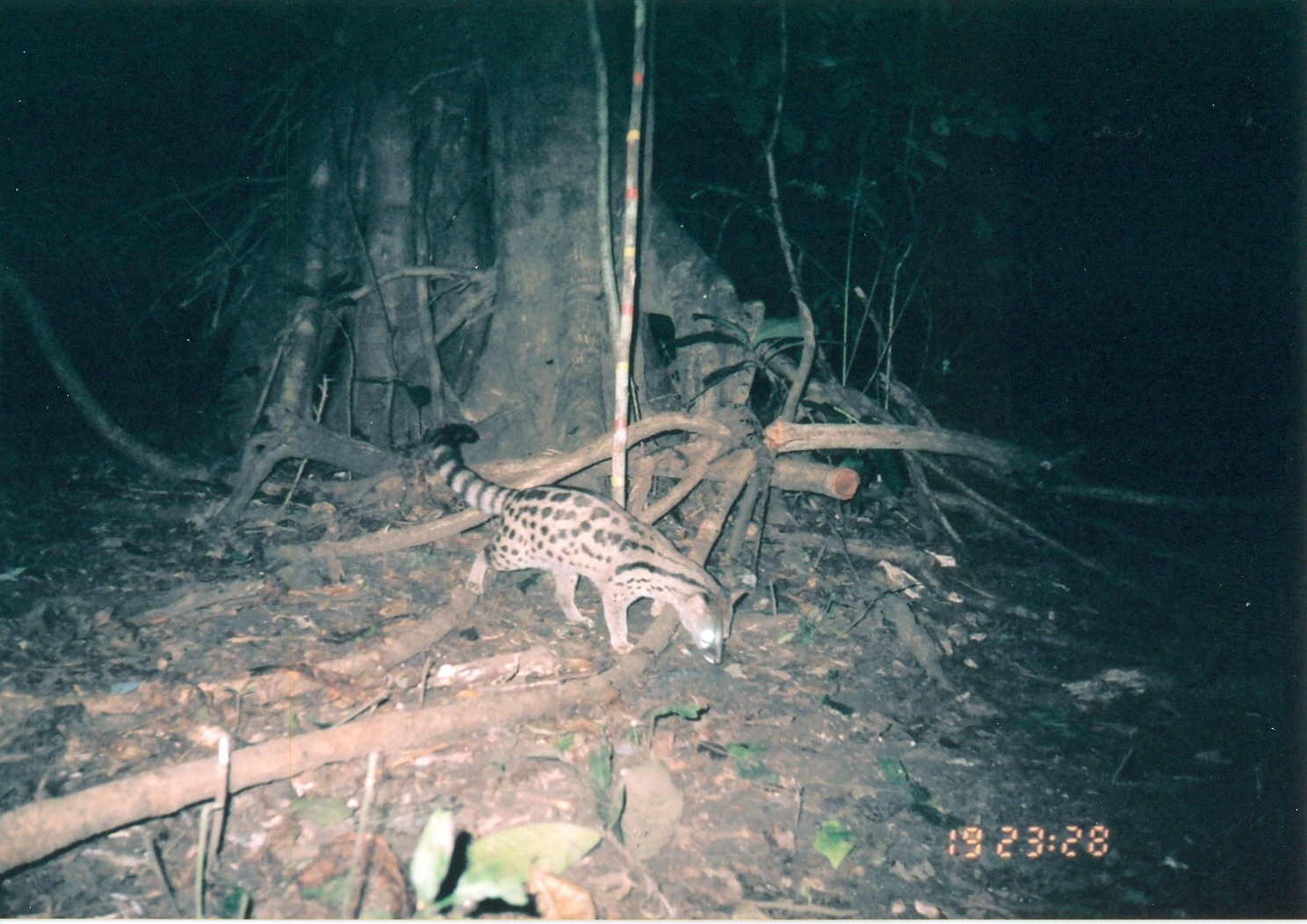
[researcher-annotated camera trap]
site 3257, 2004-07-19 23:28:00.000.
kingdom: Animalia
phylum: Chordata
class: Mammalia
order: Carnivora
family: Viverridae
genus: Genetta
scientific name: Genetta servalina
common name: servaline genet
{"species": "Genetta servalina (servaline genet)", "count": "1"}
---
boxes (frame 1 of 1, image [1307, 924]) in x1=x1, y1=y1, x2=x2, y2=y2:
genetta servalina: x1=419, y1=421, x2=752, y2=664